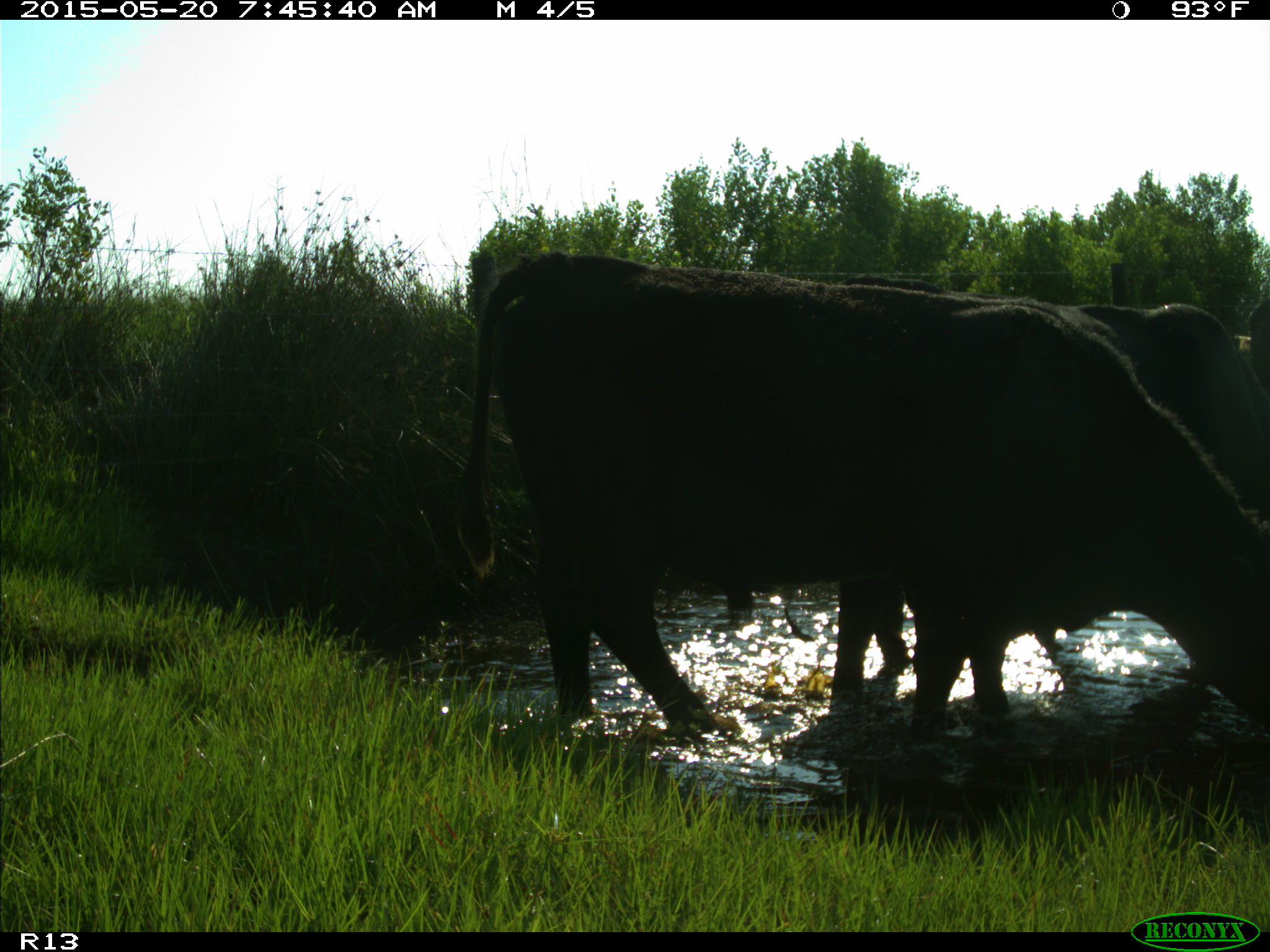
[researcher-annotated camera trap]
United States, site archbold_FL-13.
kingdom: Animalia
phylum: Chordata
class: Mammalia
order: Artiodactyla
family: Bovidae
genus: Bos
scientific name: Bos taurus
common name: domestic cow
Bos taurus (domestic cow).